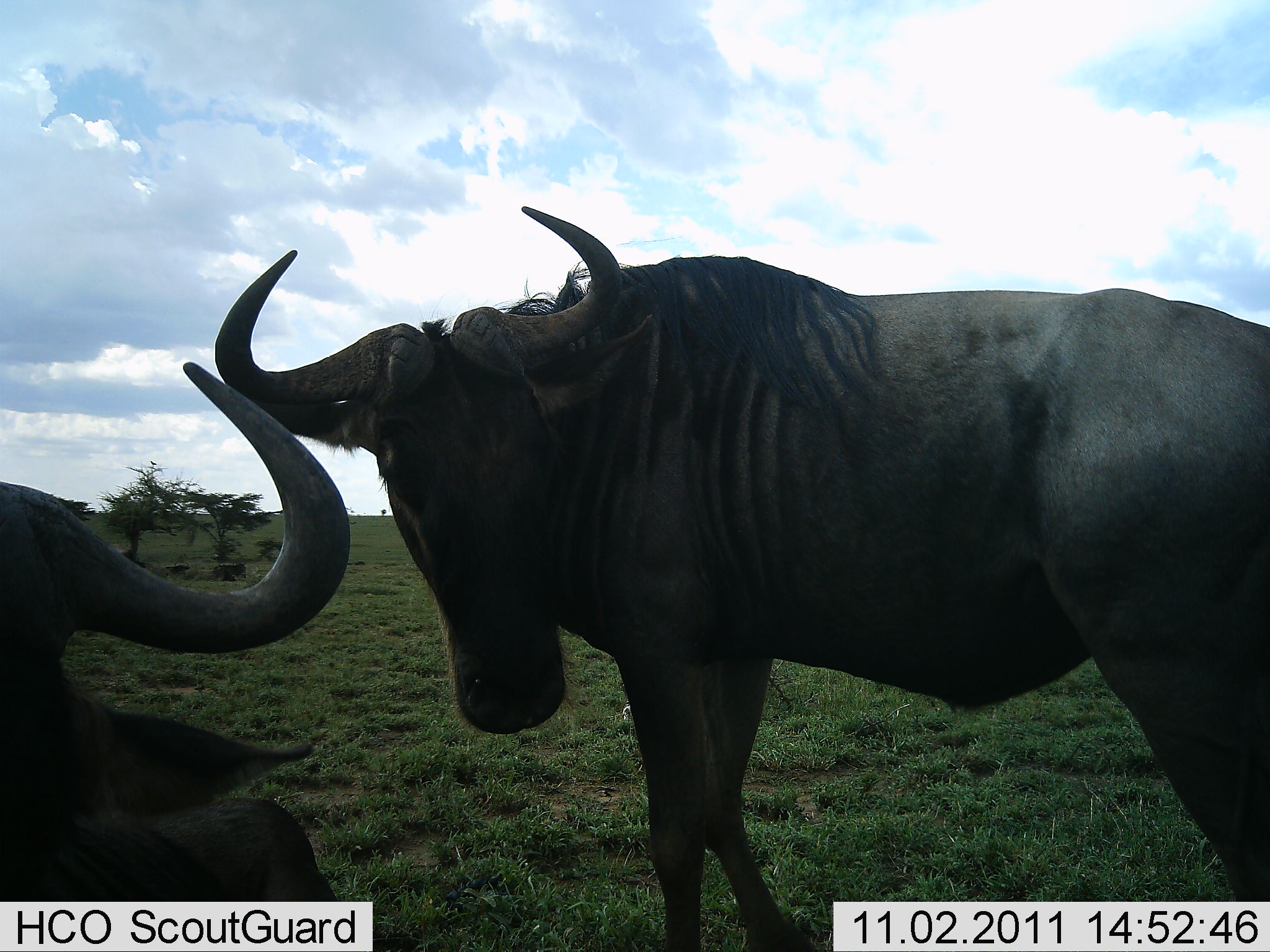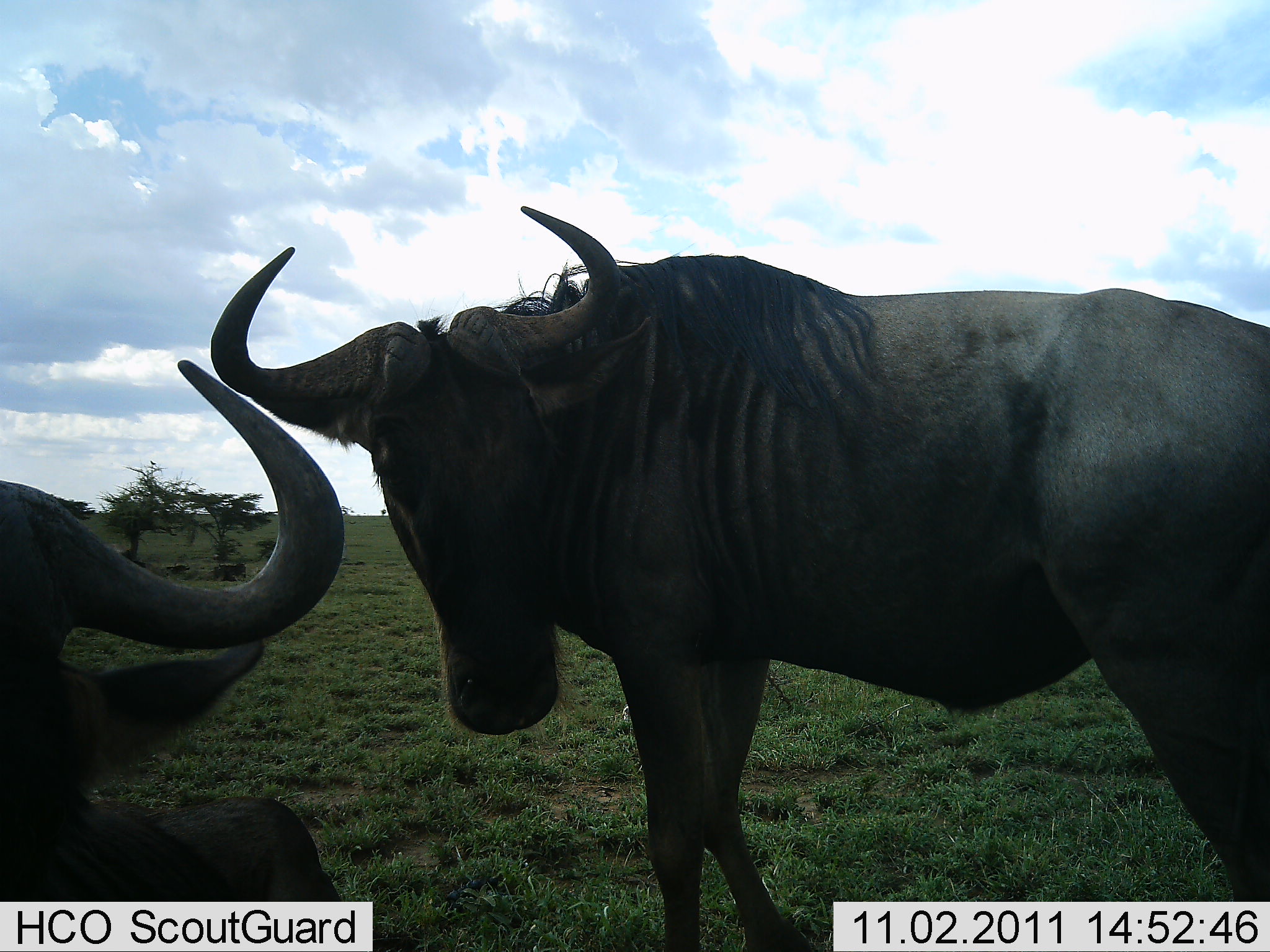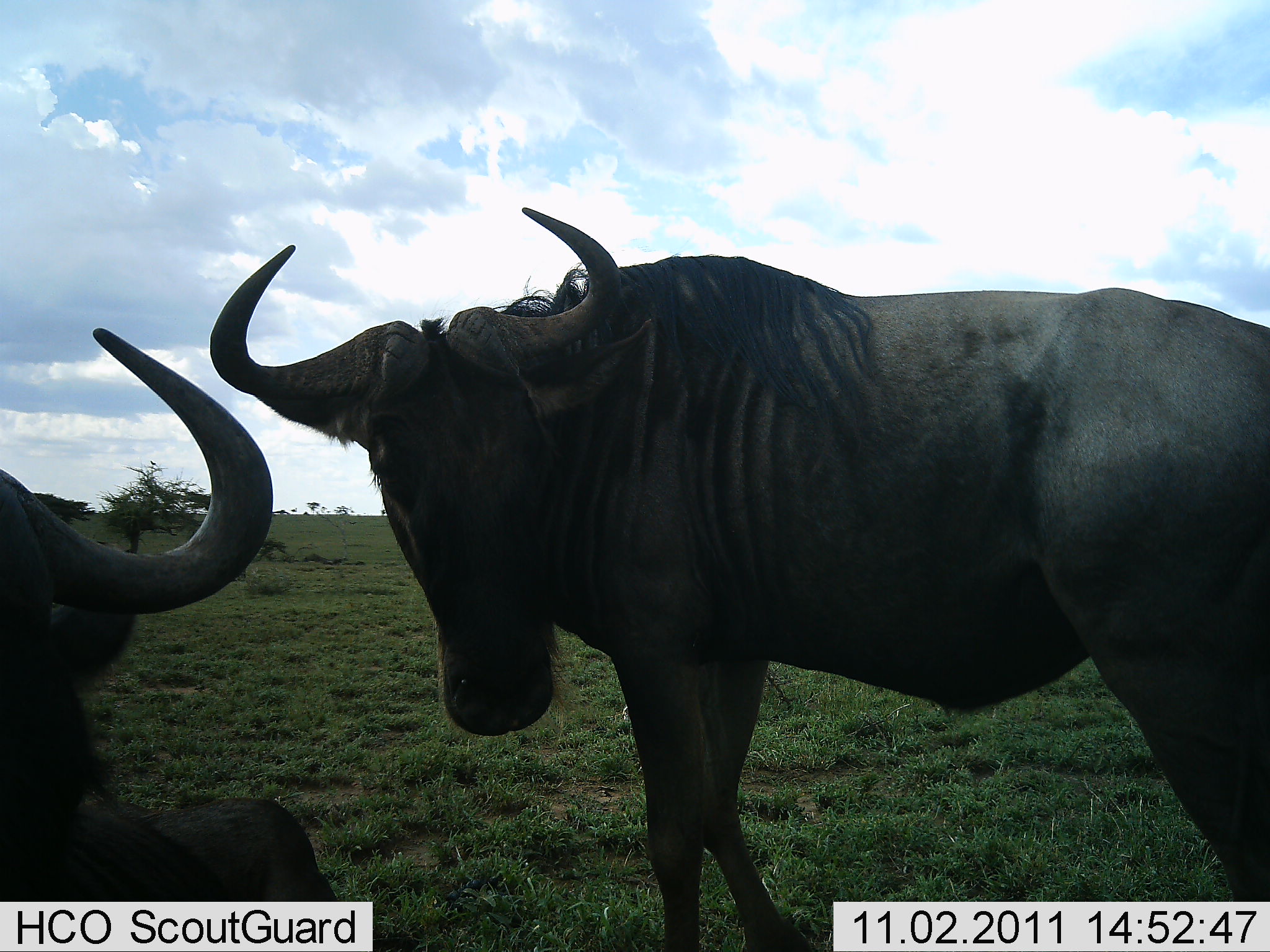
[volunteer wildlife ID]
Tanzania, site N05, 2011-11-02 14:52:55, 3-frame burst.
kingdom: Animalia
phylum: Chordata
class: Mammalia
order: Artiodactyla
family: Bovidae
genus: Connochaetes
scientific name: Connochaetes taurinus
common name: blue wildebeest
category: wildebeest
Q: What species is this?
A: Wildebeest (blue wildebeest) (Connochaetes taurinus).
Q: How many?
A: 2.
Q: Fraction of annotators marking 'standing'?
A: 100%.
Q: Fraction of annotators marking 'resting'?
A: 45%.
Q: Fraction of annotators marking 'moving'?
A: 0%.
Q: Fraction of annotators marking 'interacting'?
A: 0%.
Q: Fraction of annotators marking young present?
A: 0%.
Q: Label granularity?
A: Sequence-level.